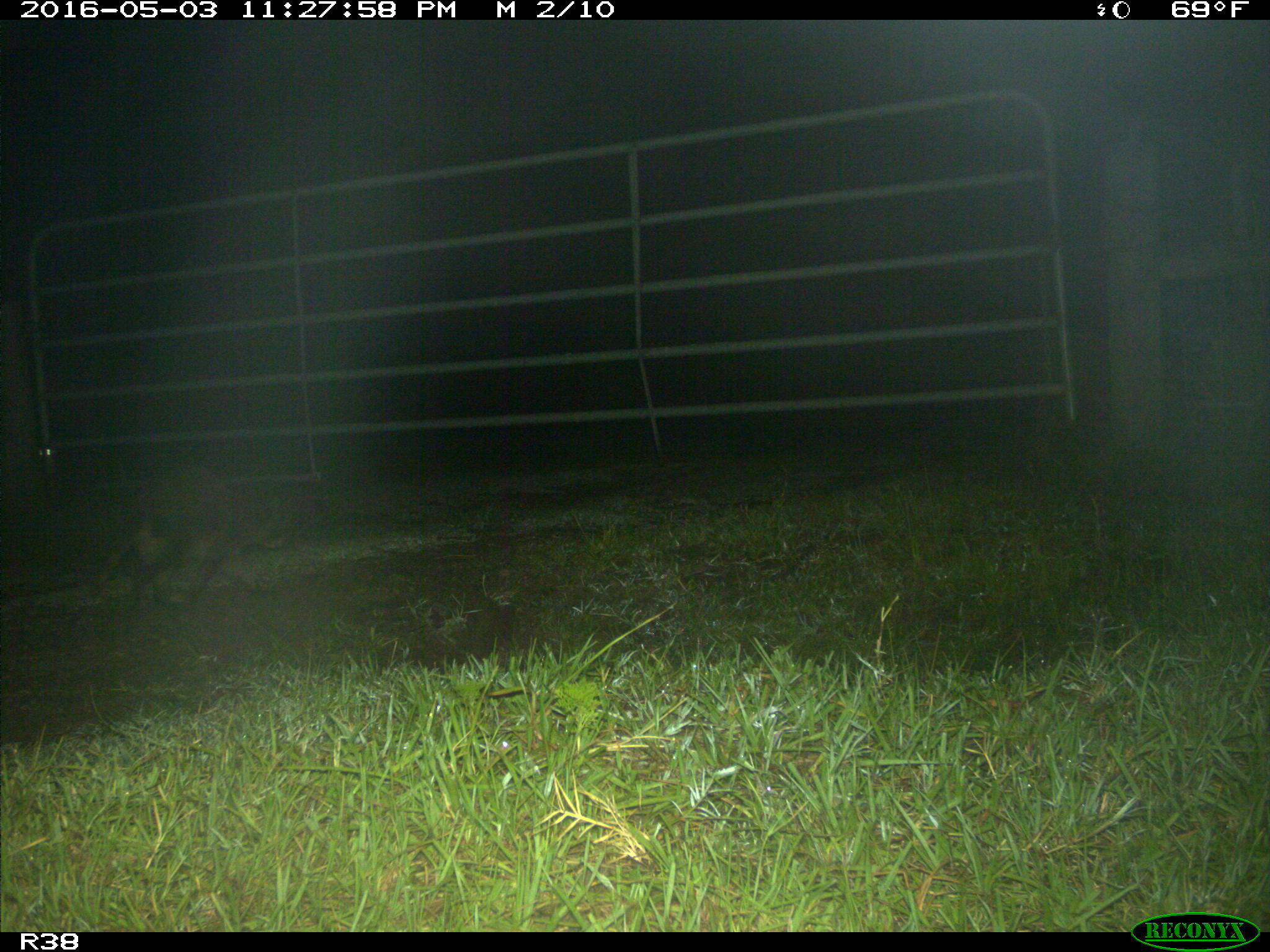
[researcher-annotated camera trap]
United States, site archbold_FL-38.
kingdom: Animalia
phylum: Chordata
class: Mammalia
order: Carnivora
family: Procyonidae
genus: Procyon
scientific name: Procyon lotor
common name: common raccoon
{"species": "Procyon lotor (common raccoon)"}